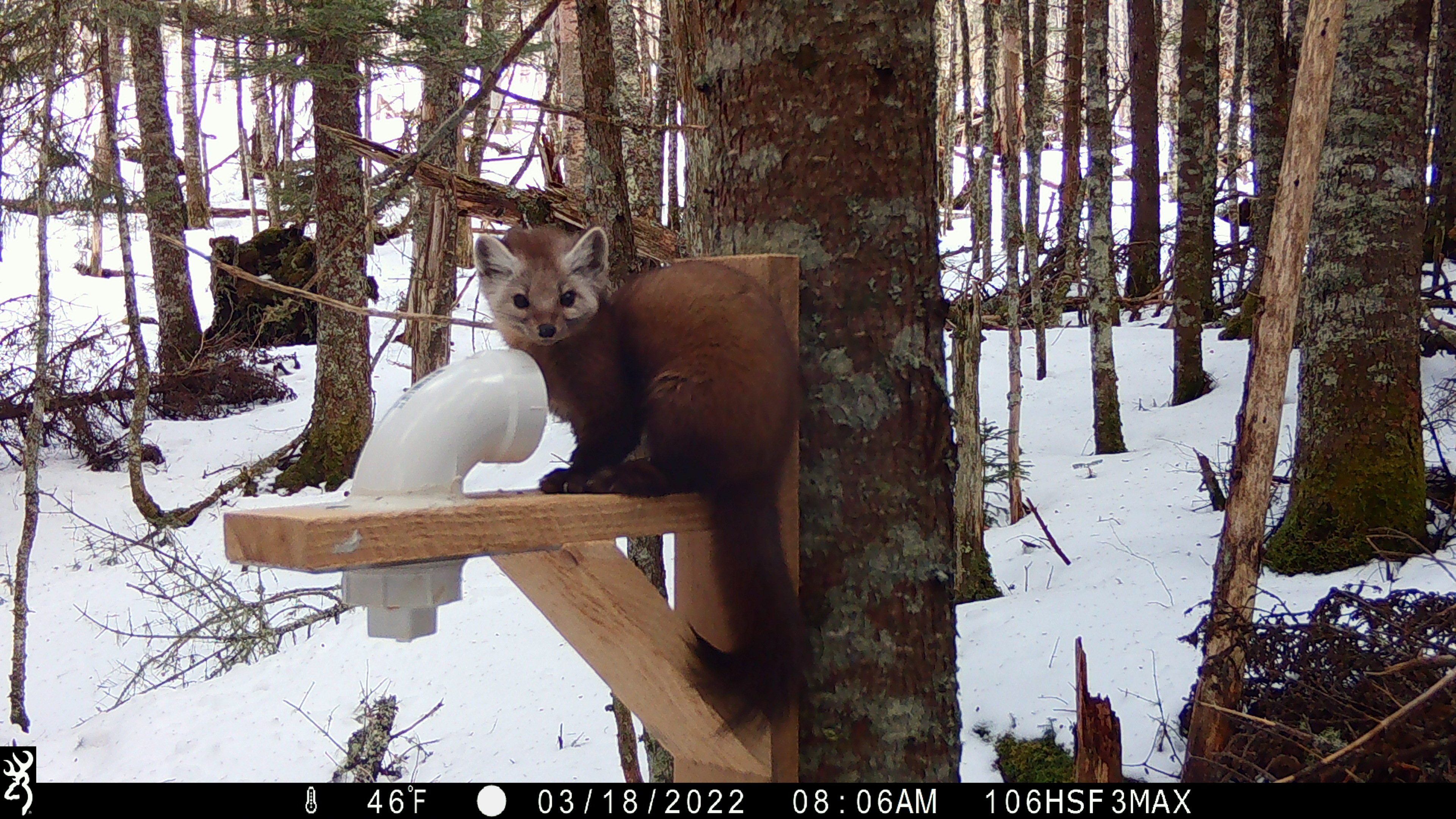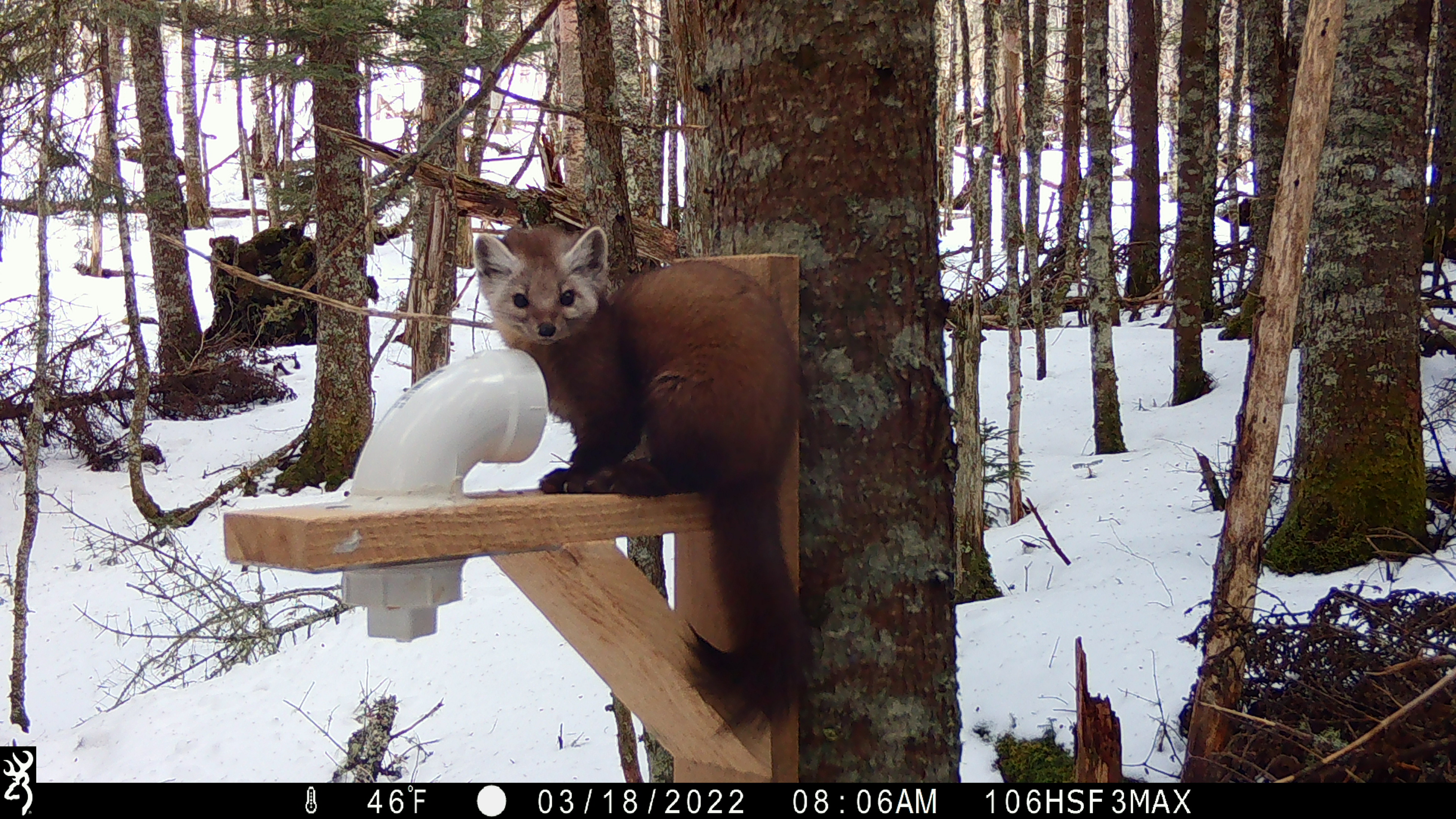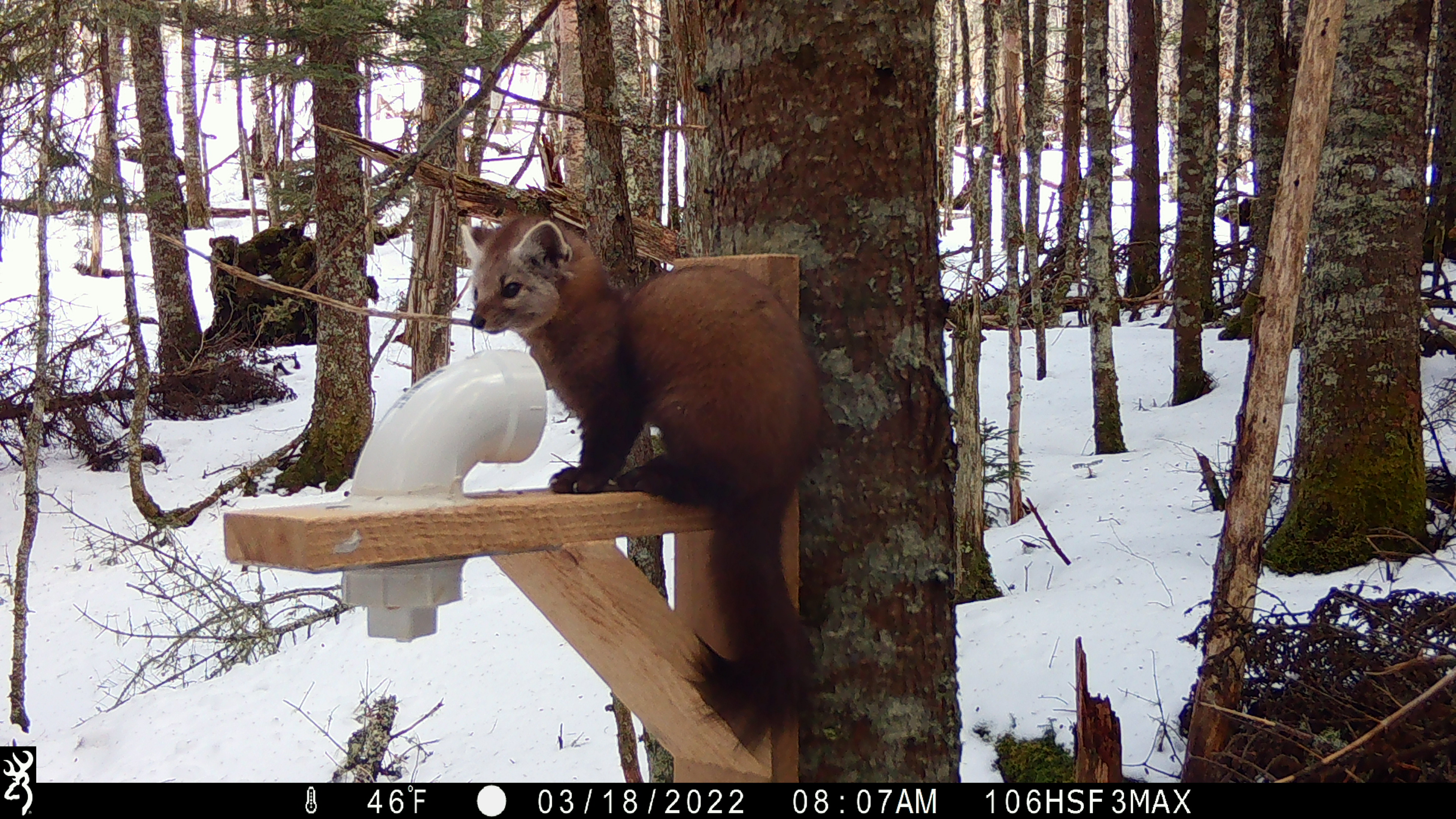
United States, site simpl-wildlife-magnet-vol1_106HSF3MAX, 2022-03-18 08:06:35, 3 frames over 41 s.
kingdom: Animalia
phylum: Chordata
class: Mammalia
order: Carnivora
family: Mustelidae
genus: Martes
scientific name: Martes americana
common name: american marten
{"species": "american marten (Martes americana)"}